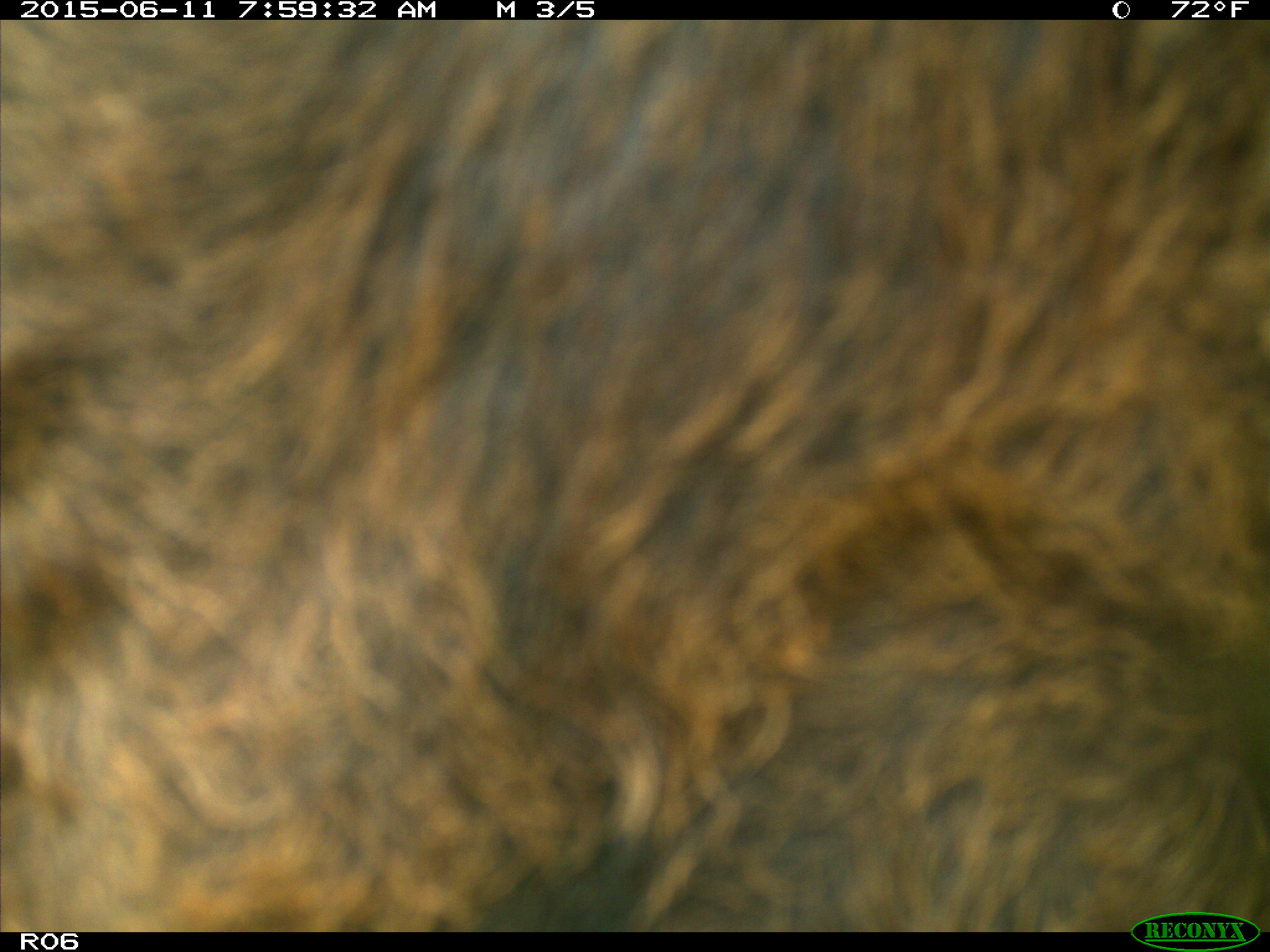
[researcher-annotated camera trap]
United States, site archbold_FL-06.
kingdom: Animalia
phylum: Chordata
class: Mammalia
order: Artiodactyla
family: Bovidae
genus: Bos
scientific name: Bos taurus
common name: domestic cow